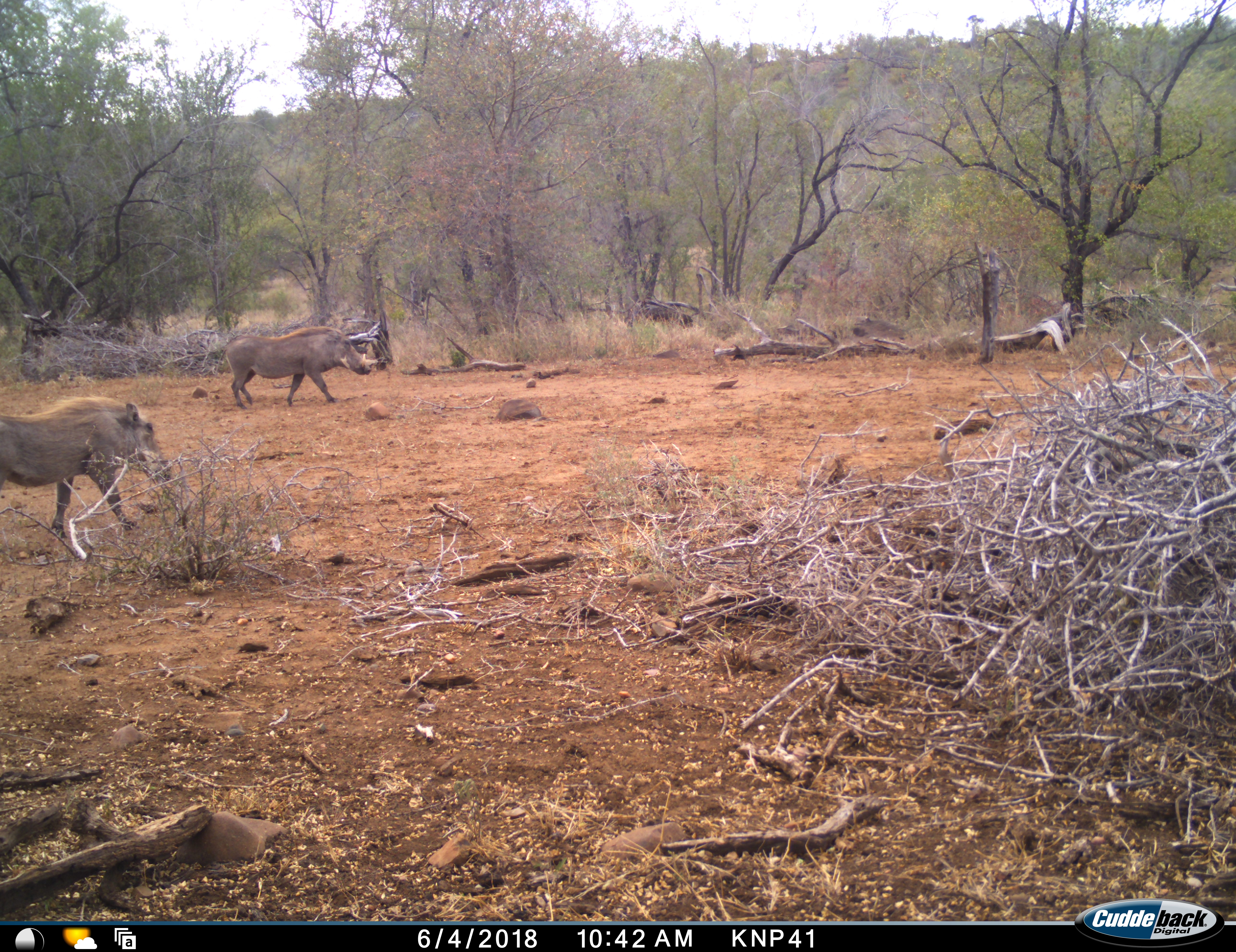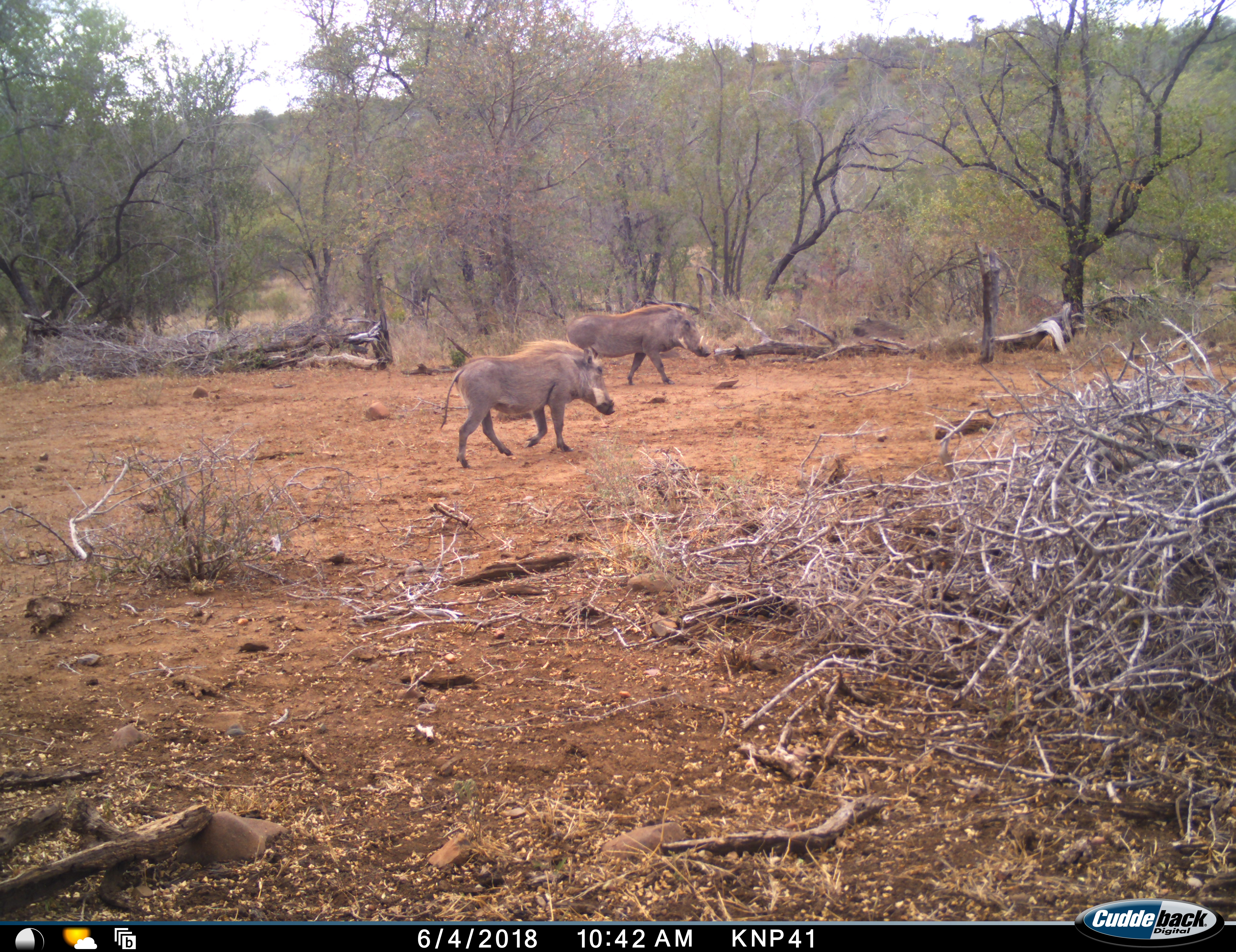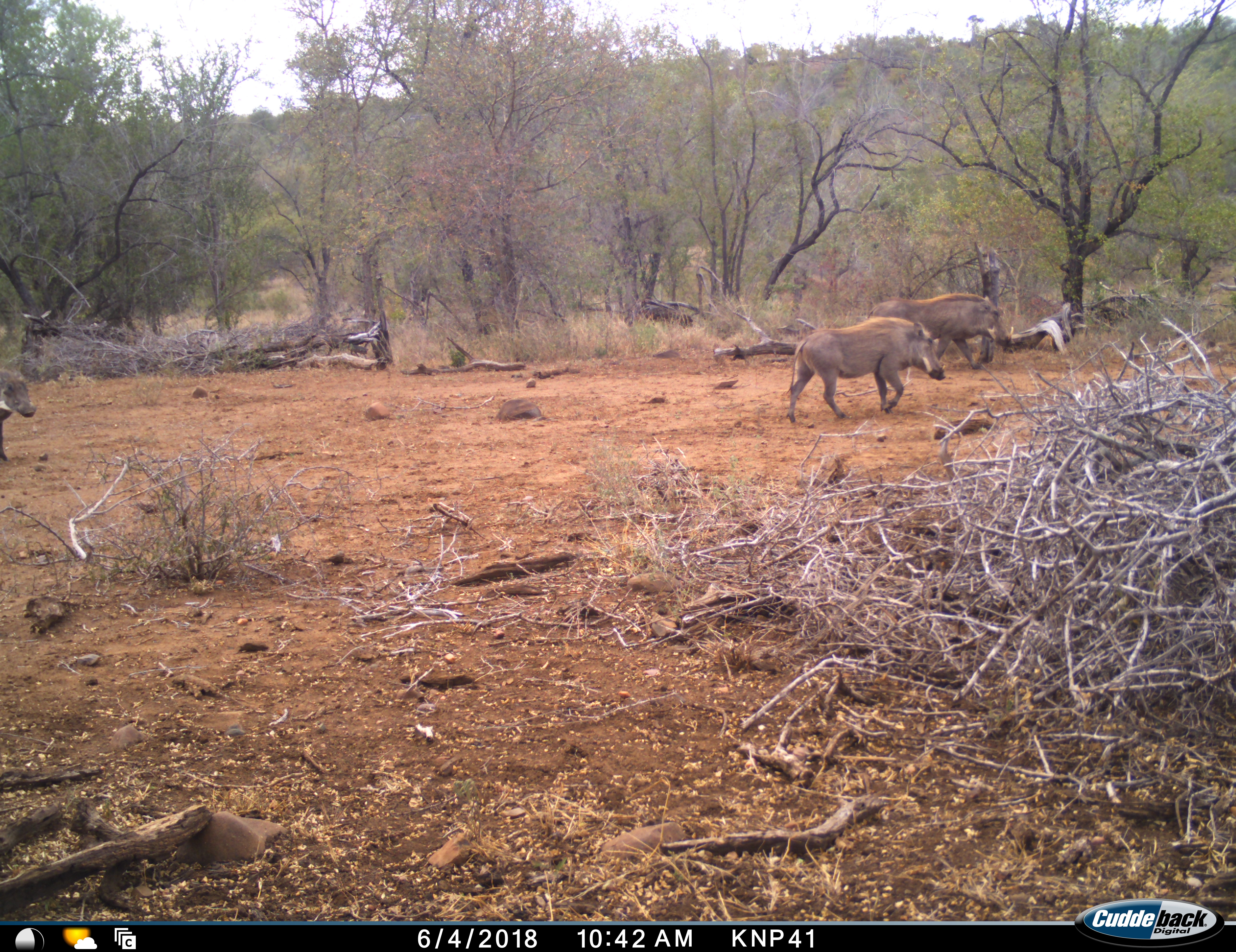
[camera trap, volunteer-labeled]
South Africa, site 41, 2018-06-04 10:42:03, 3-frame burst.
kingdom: Animalia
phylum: Chordata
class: Mammalia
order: Artiodactyla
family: Suidae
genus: Phacochoerus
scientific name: Phacochoerus africanus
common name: warthog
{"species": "warthog (Phacochoerus africanus)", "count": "3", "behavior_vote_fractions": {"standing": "0%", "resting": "0%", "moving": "100%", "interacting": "0%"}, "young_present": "0%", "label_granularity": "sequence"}